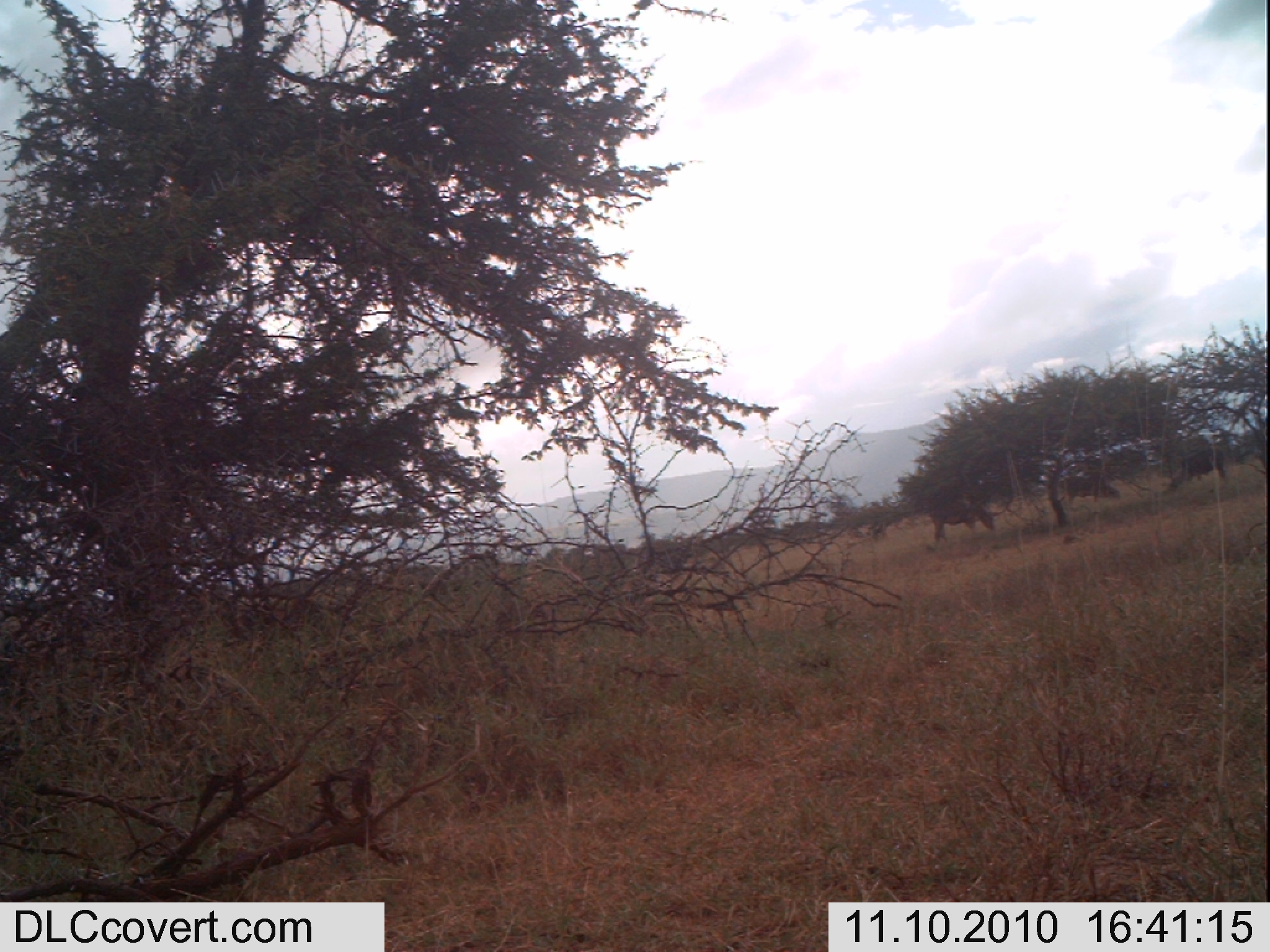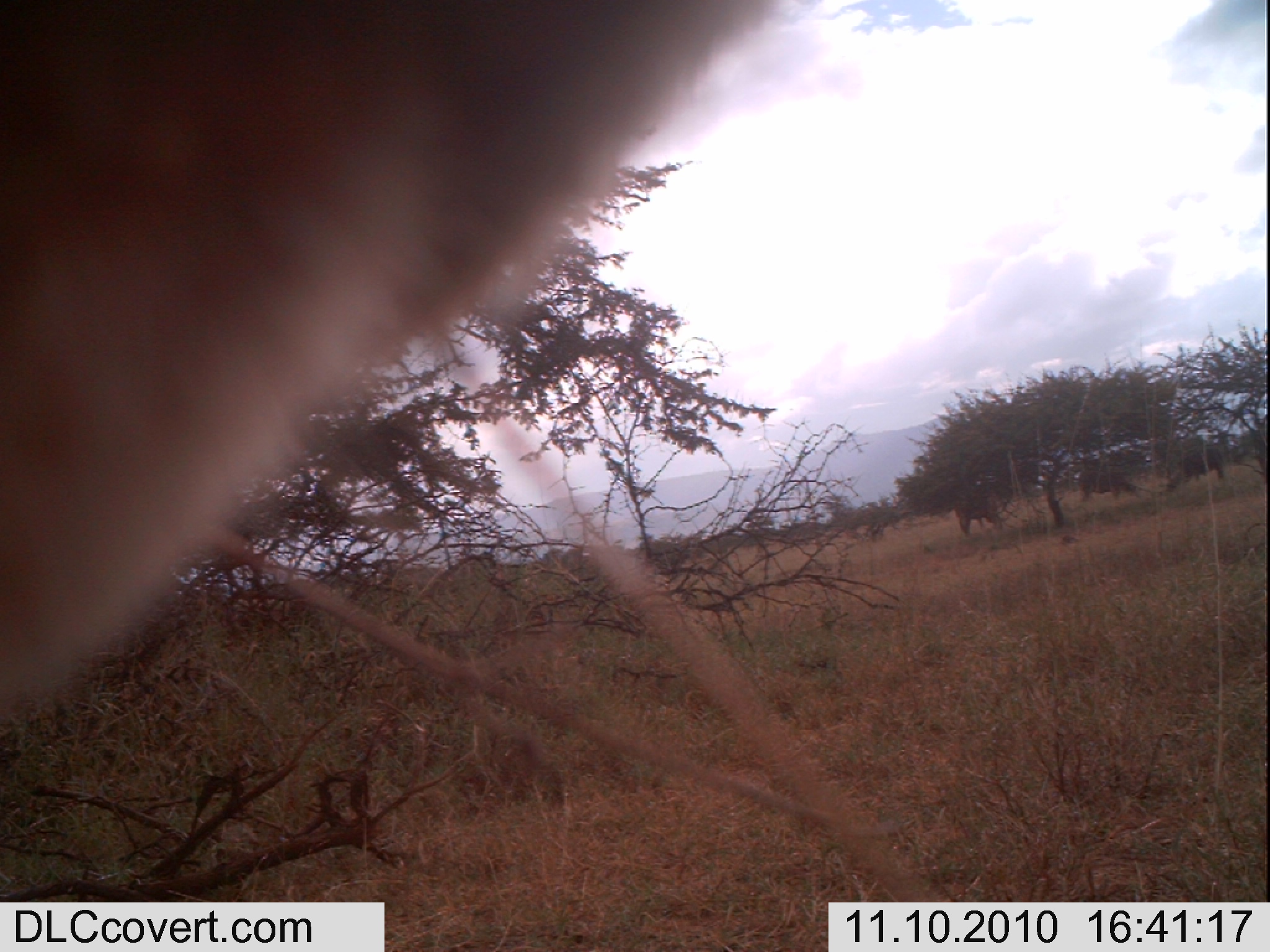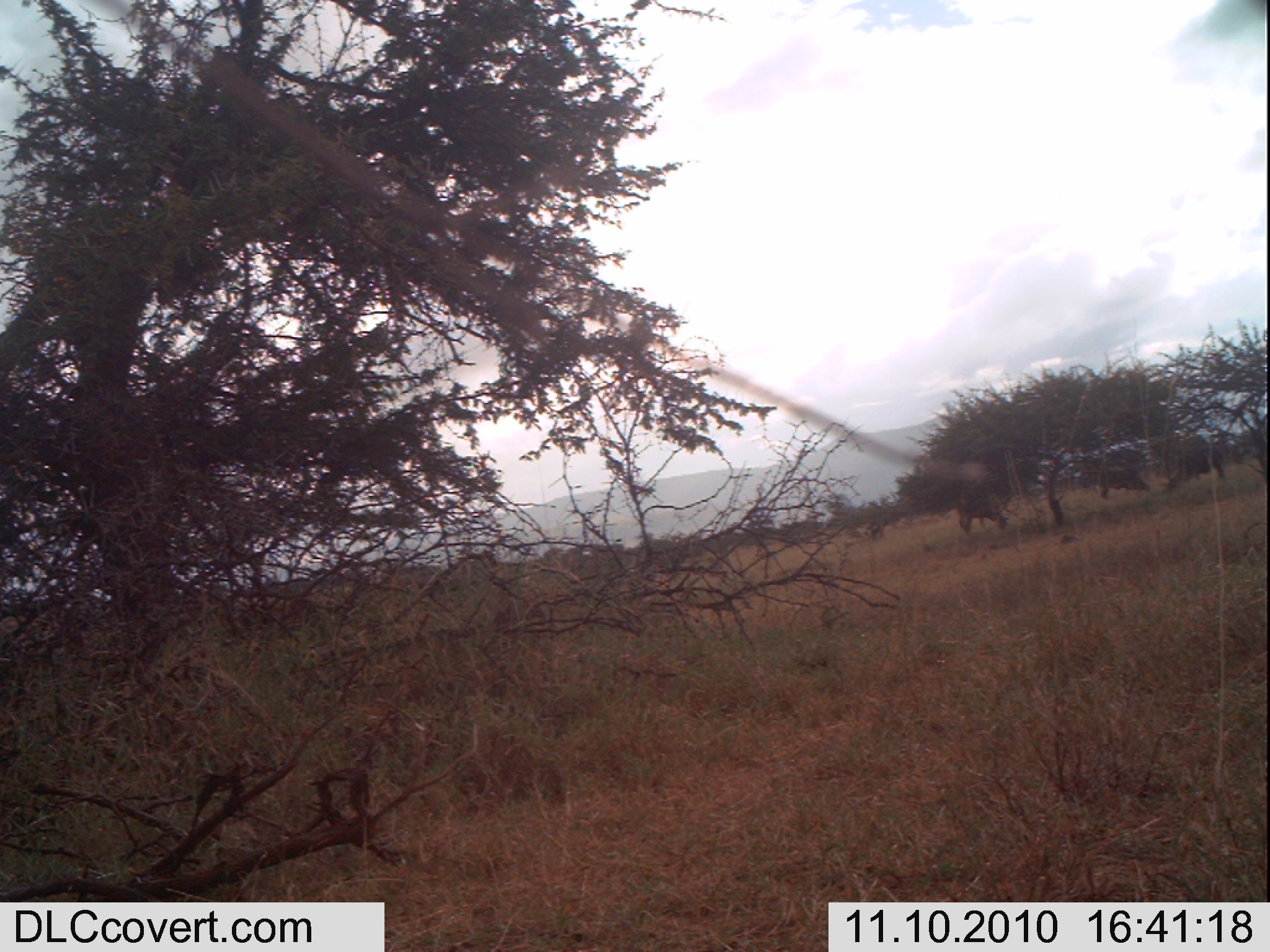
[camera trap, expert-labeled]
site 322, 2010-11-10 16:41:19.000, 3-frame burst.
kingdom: Animalia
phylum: Chordata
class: Mammalia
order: Artiodactyla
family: Bovidae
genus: Bos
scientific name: Bos taurus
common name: domestic cattle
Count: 3.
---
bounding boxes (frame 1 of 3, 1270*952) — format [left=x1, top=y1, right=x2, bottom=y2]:
bos taurus: [left=921, top=492, right=997, bottom=542]; [left=1169, top=446, right=1229, bottom=491]; [left=1059, top=471, right=1123, bottom=504]